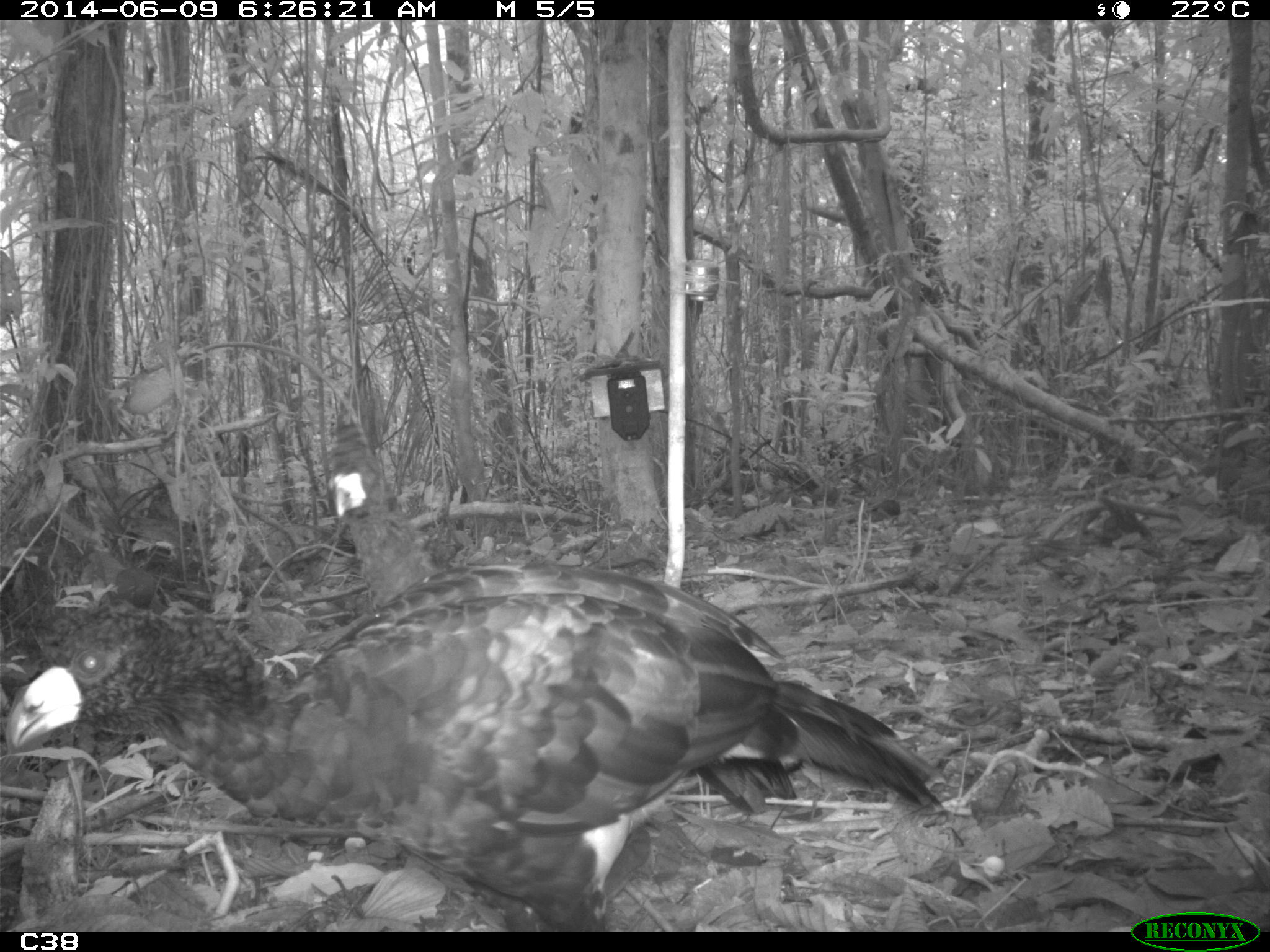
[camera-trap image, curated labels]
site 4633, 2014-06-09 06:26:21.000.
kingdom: Animalia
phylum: Chordata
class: Aves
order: Galliformes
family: Cracidae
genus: Crax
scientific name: Crax alector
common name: black curassow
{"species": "Crax alector (black curassow)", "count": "2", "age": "adult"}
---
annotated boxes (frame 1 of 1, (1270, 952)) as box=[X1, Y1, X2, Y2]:
crax alector: box=[0, 555, 944, 932]; box=[324, 412, 440, 609]